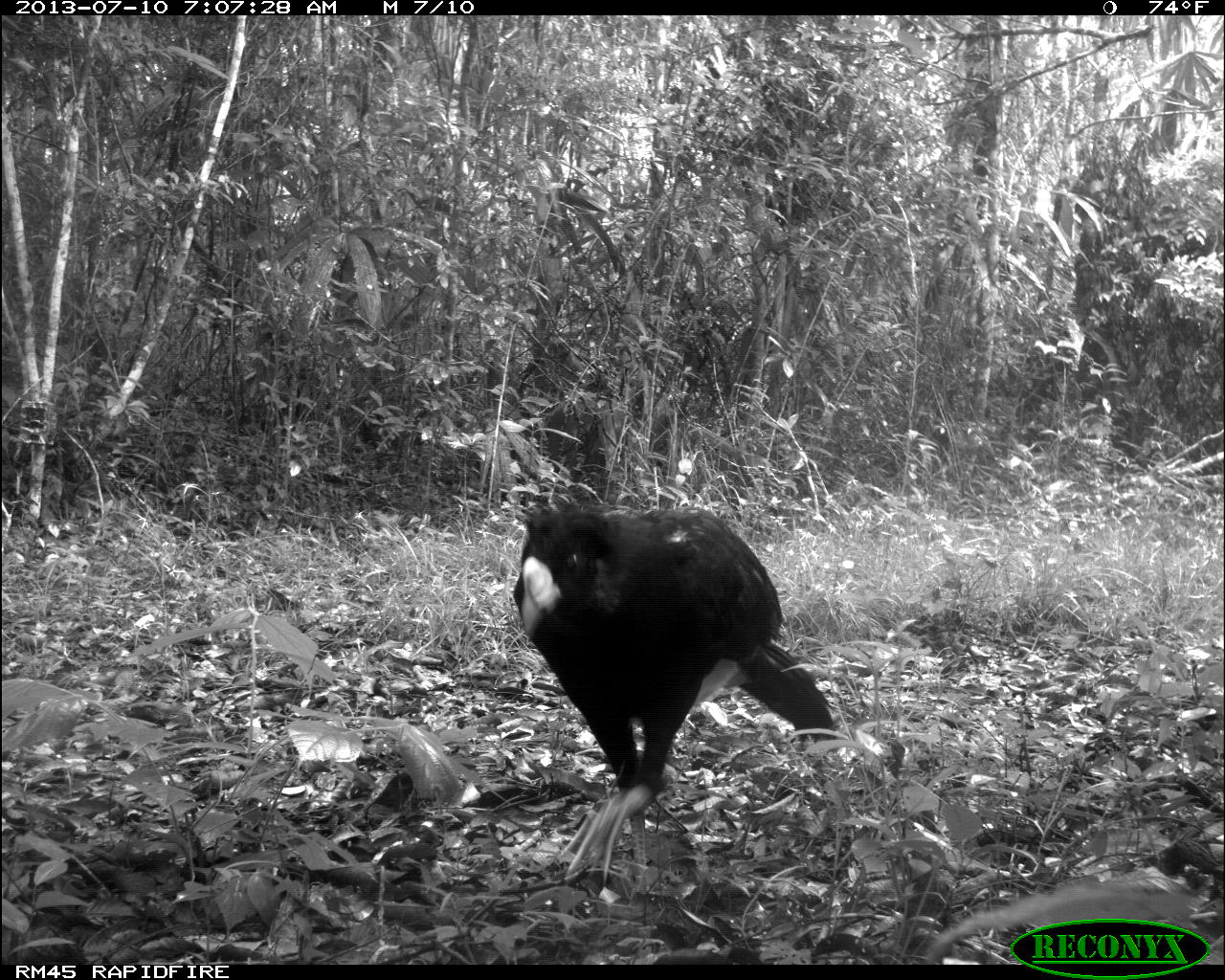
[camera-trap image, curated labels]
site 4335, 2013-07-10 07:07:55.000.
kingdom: Animalia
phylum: Chordata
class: Aves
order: Galliformes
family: Cracidae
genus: Crax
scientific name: Crax rubra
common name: great curassow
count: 1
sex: male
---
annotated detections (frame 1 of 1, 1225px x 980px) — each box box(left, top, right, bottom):
crax rubra: box(509, 498, 837, 887)